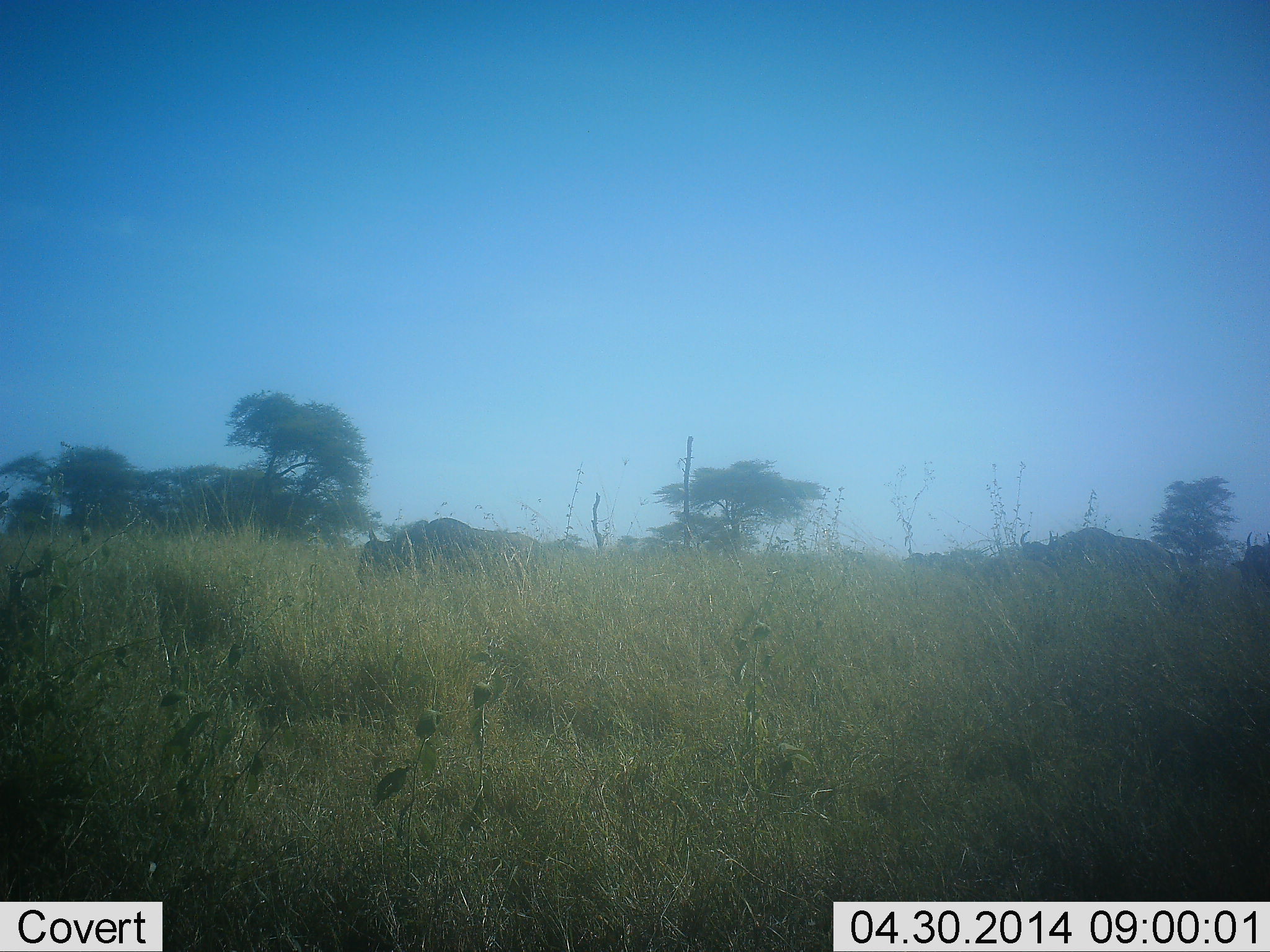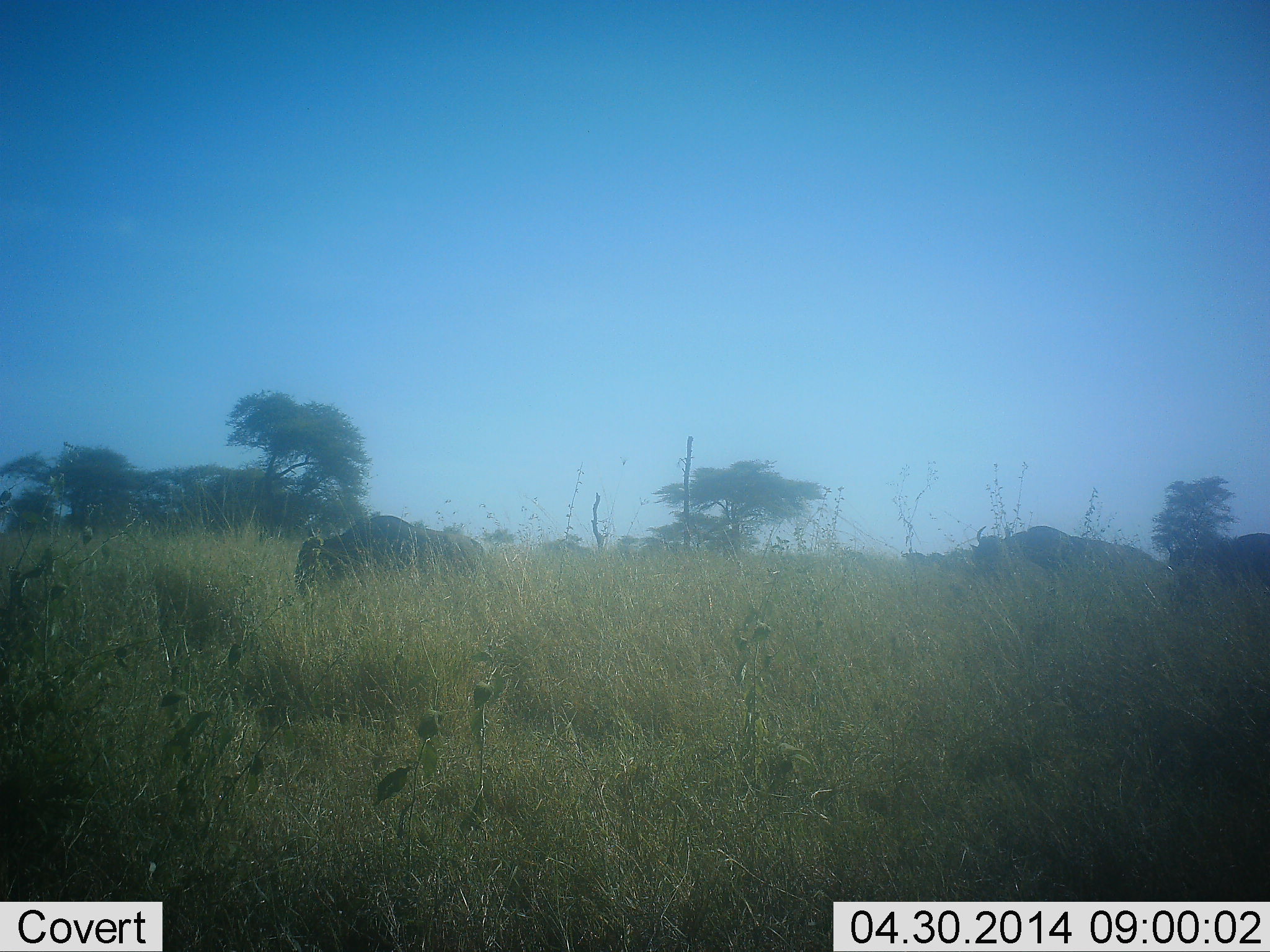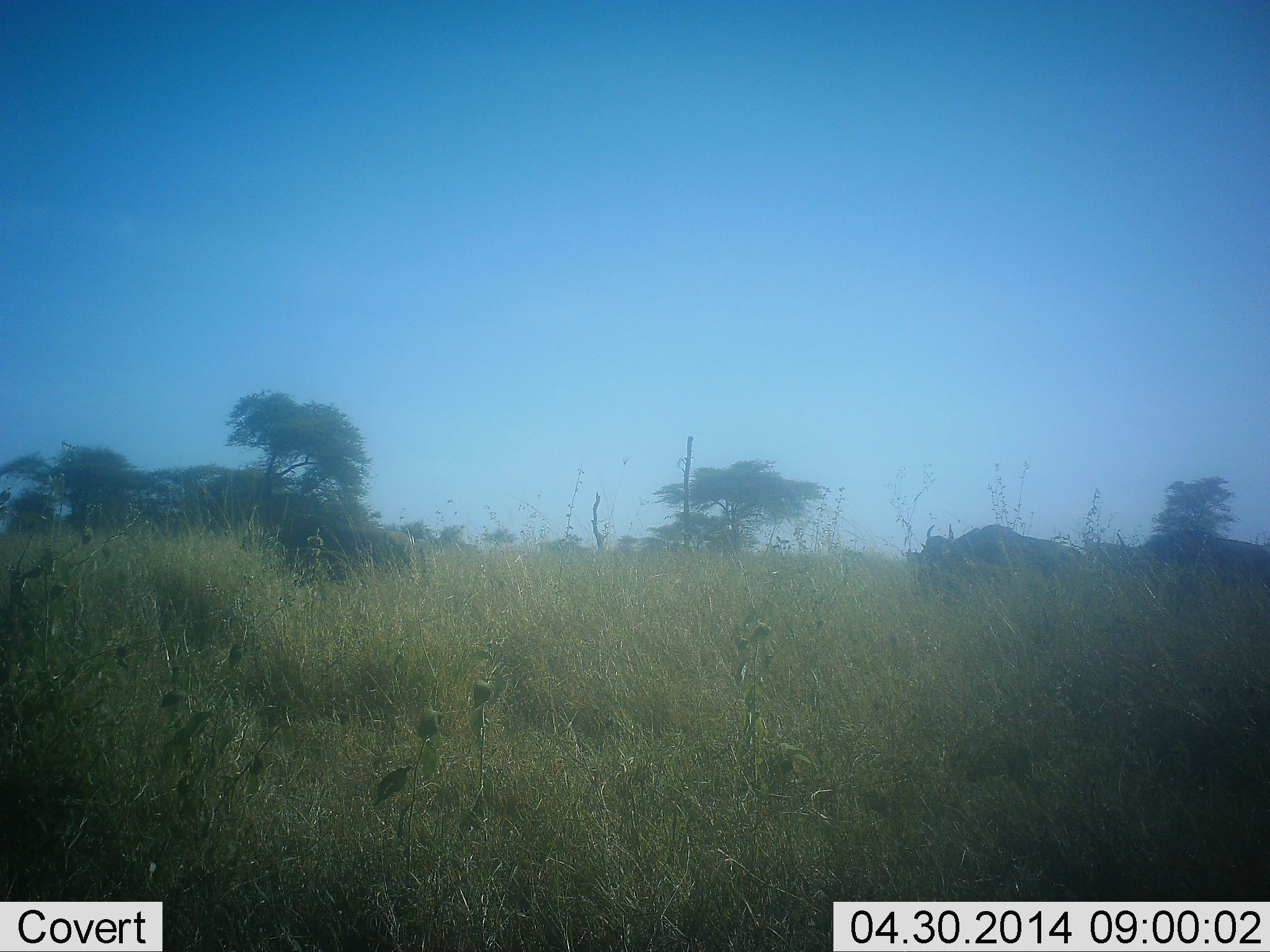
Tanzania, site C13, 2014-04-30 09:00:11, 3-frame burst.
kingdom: Animalia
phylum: Chordata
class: Mammalia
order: Artiodactyla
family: Bovidae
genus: Connochaetes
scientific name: Connochaetes taurinus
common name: blue wildebeest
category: wildebeest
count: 3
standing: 0%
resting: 0%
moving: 100%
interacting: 0%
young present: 0%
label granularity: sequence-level